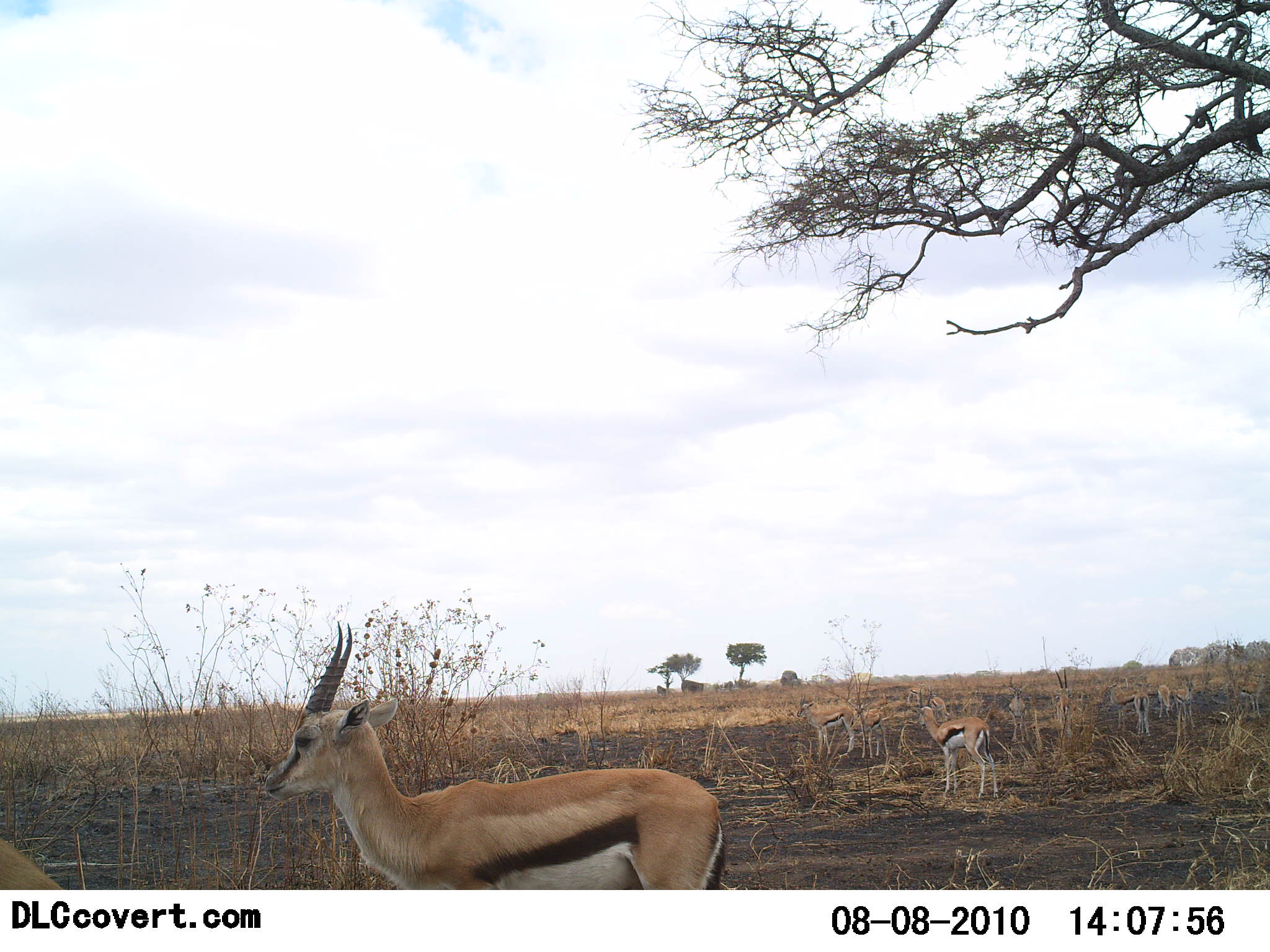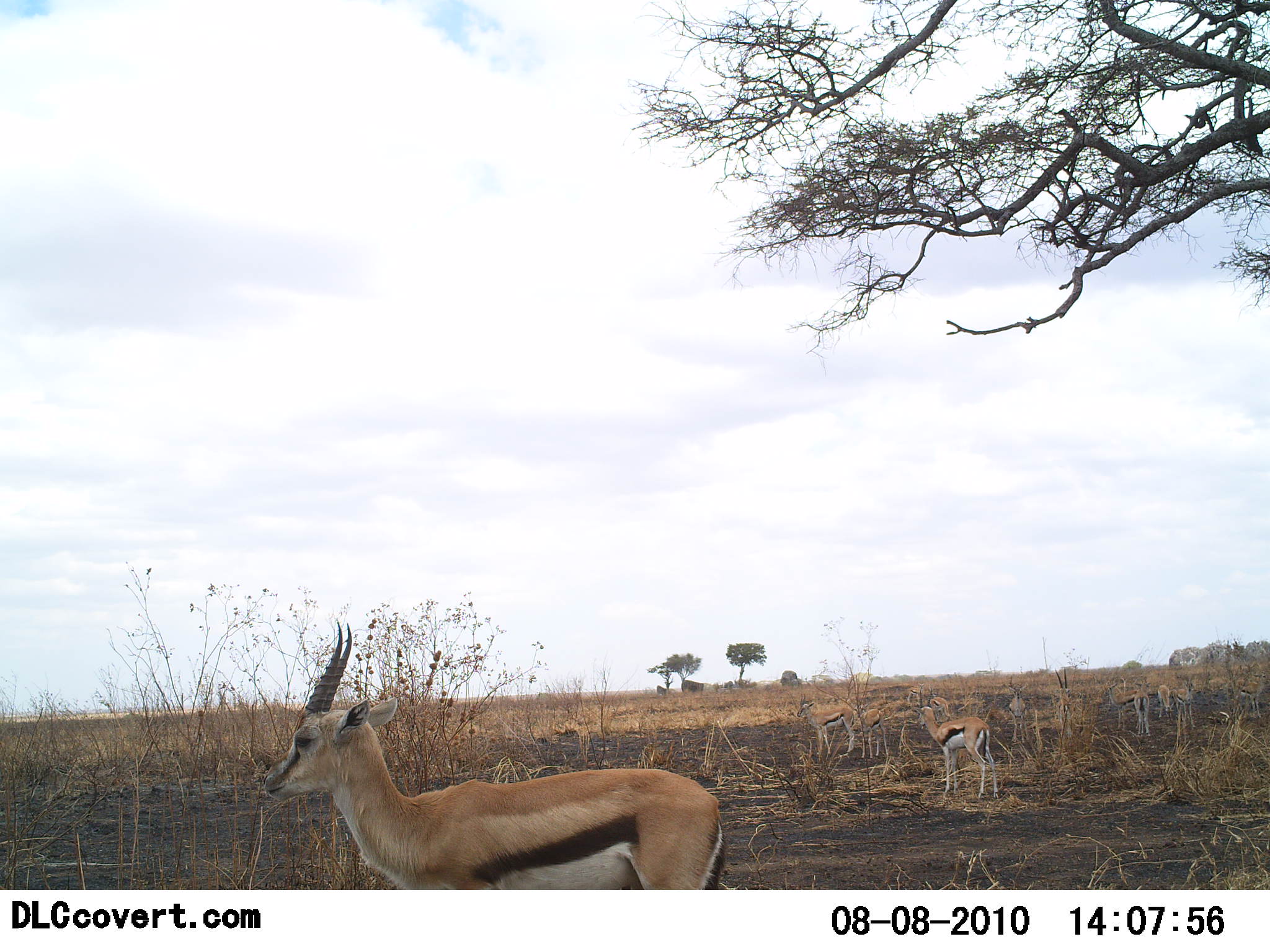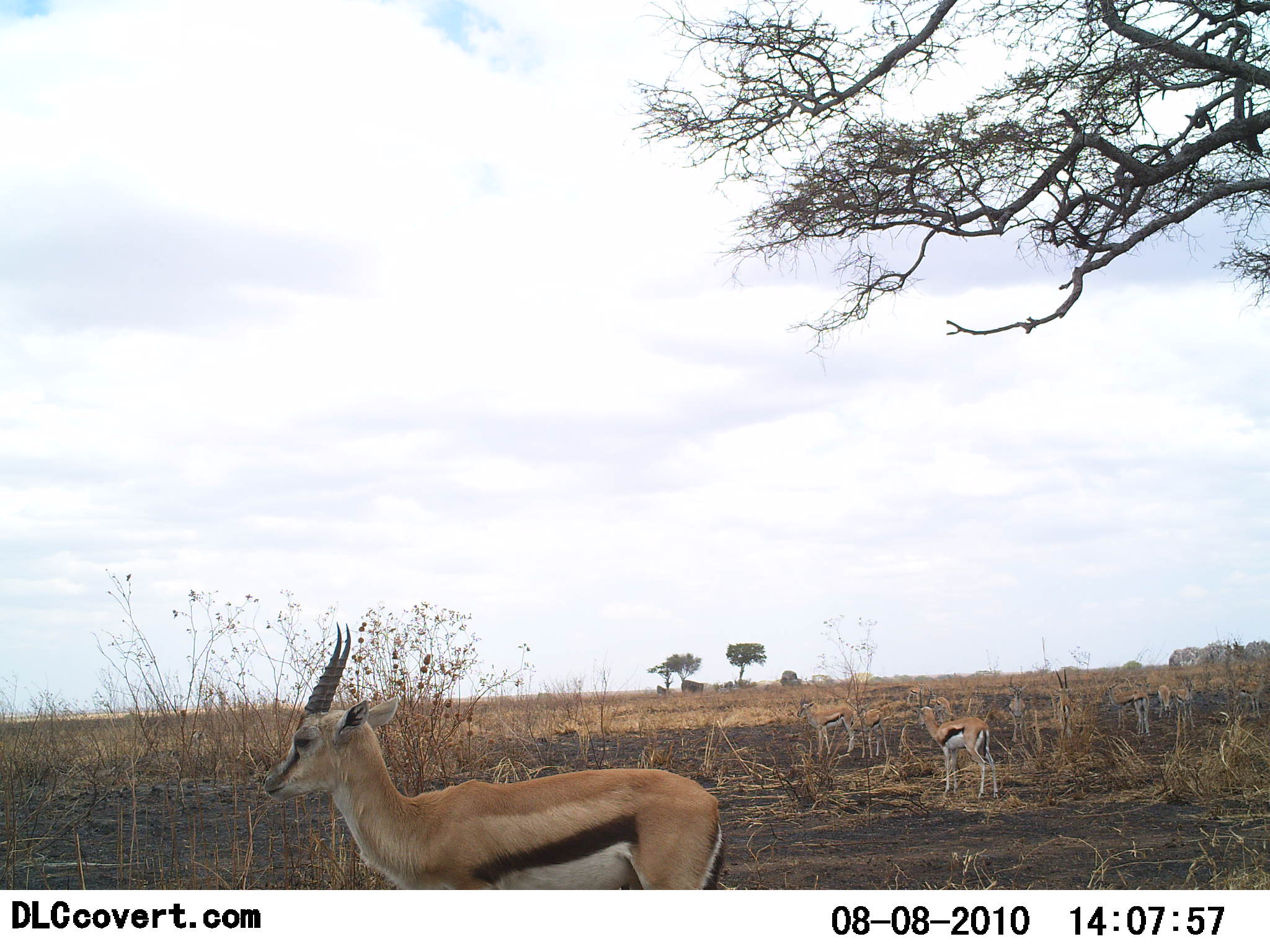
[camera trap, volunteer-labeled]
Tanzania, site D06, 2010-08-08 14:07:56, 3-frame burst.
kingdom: Animalia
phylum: Chordata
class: Mammalia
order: Artiodactyla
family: Bovidae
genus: Eudorcas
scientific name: Eudorcas thomsonii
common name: thomson's gazelle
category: gazellethomsons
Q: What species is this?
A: Gazellethomsons (thomson's gazelle) (Eudorcas thomsonii).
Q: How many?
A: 8.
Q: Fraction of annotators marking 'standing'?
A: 100%.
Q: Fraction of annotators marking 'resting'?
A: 0%.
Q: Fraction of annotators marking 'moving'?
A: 0%.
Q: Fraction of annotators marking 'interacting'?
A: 0%.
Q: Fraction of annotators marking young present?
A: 13%.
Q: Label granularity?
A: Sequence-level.